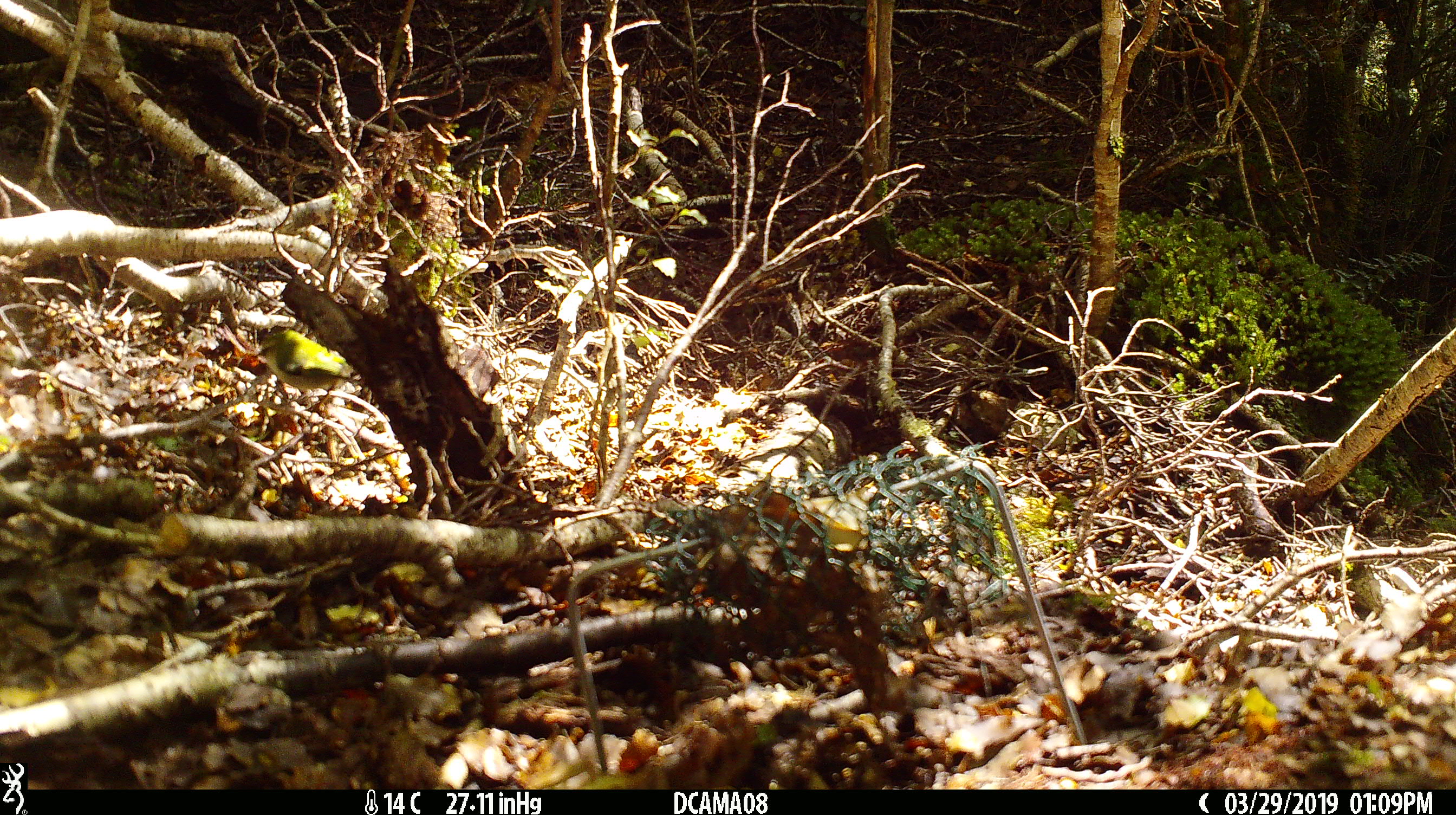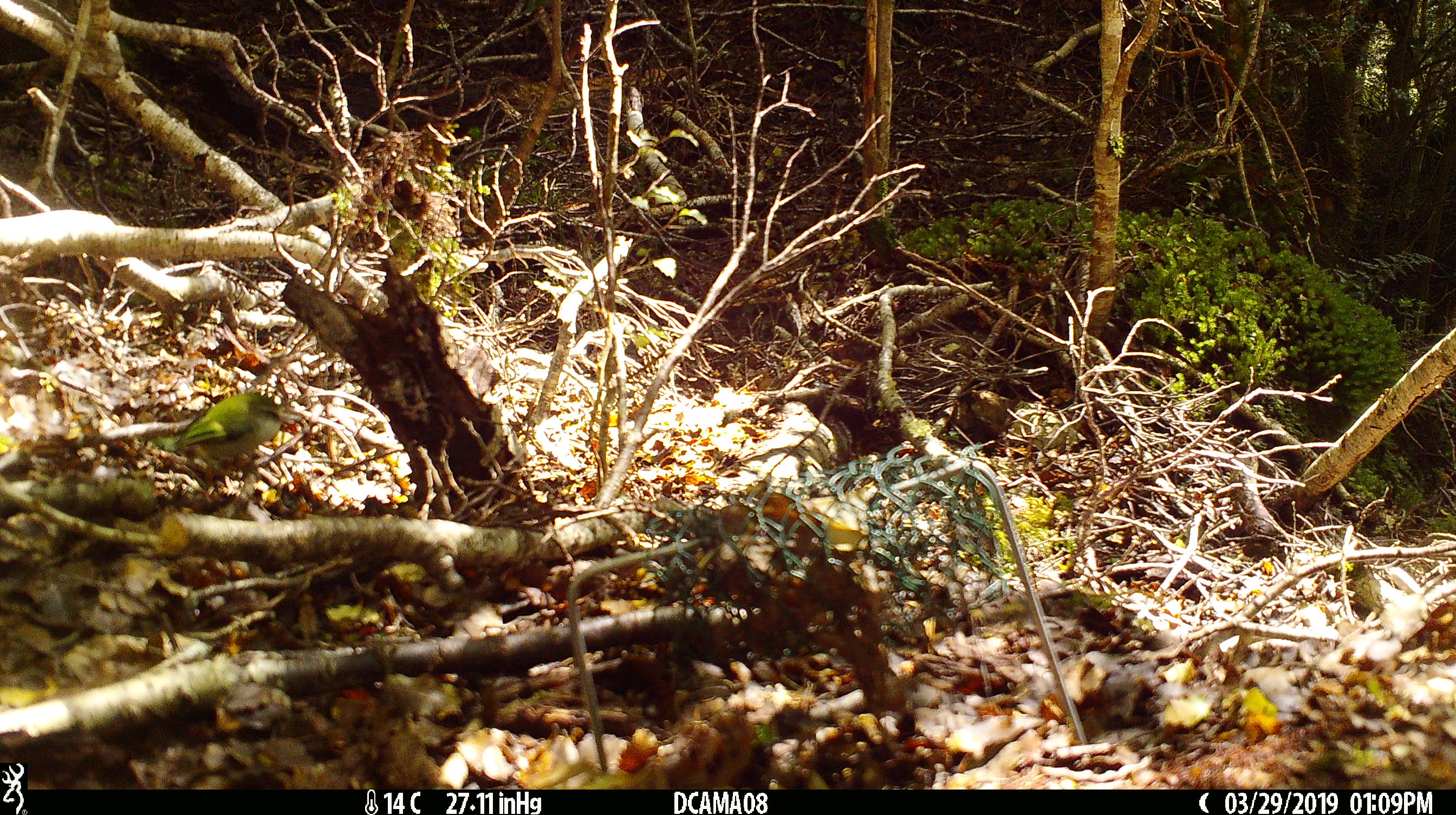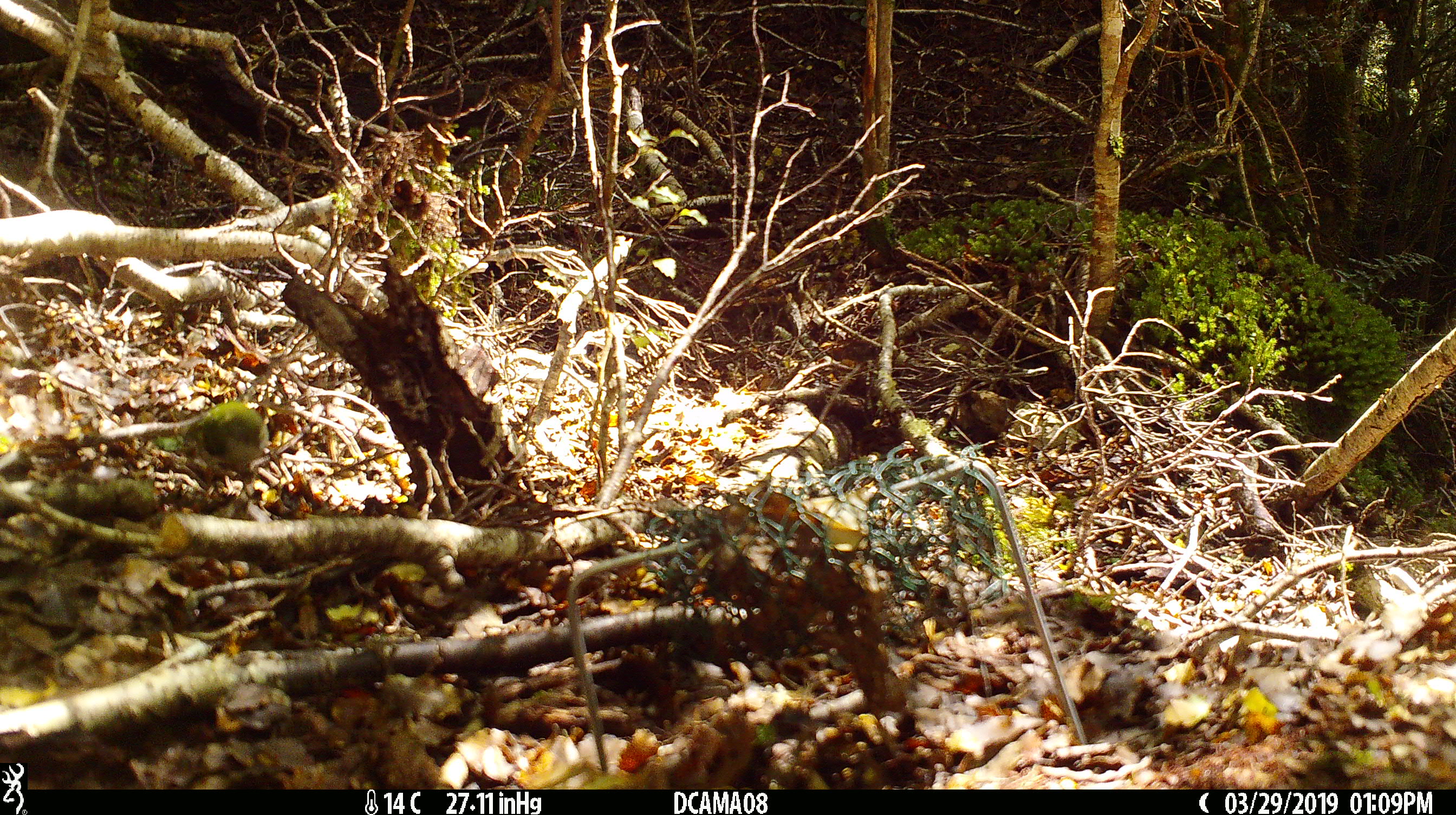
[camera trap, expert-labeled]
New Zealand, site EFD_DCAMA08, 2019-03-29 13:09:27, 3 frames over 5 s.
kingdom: Animalia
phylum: Chordata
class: Aves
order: Passeriformes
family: Acanthisittidae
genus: Acanthisitta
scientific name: Acanthisitta chloris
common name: rifleman